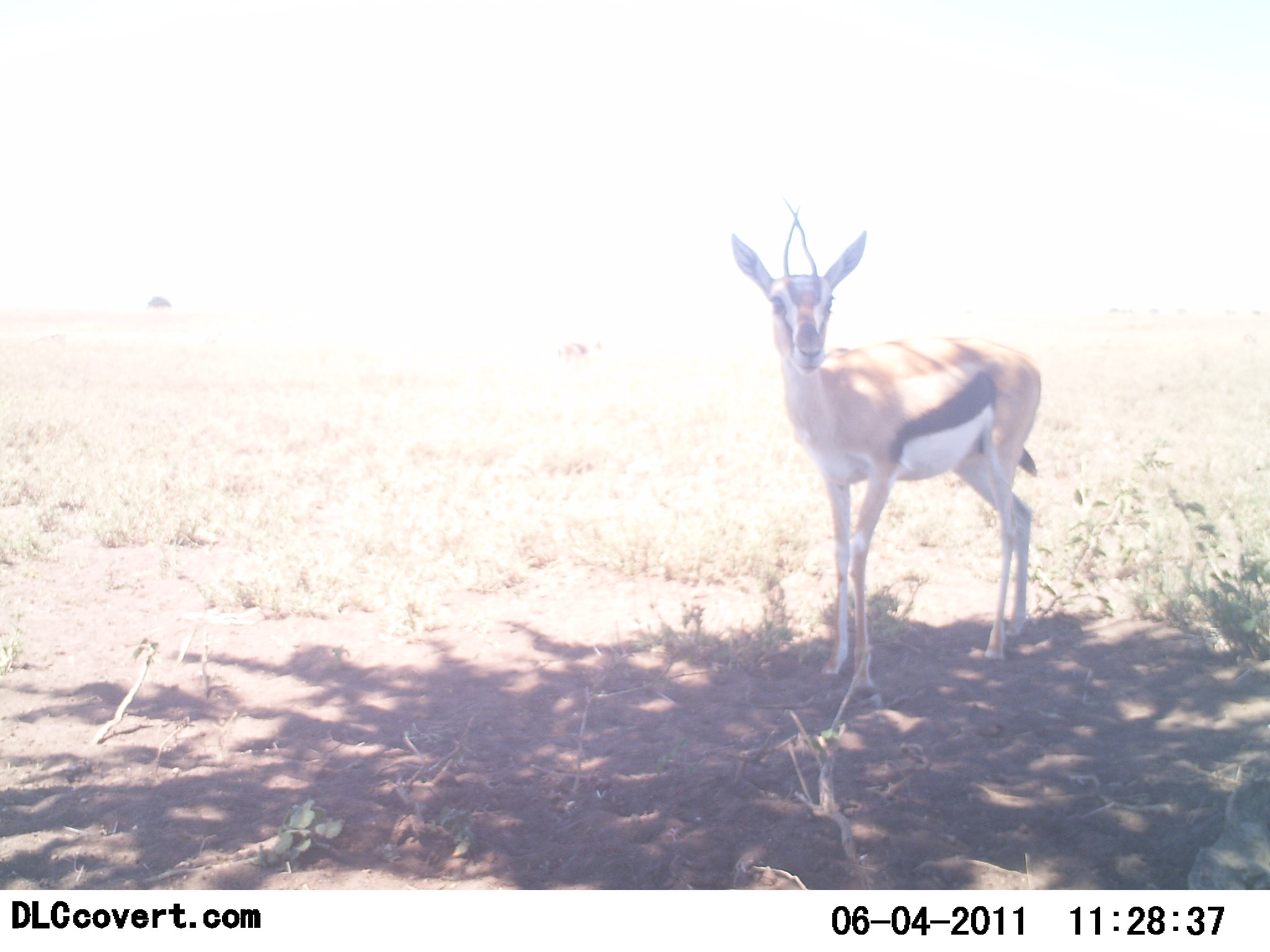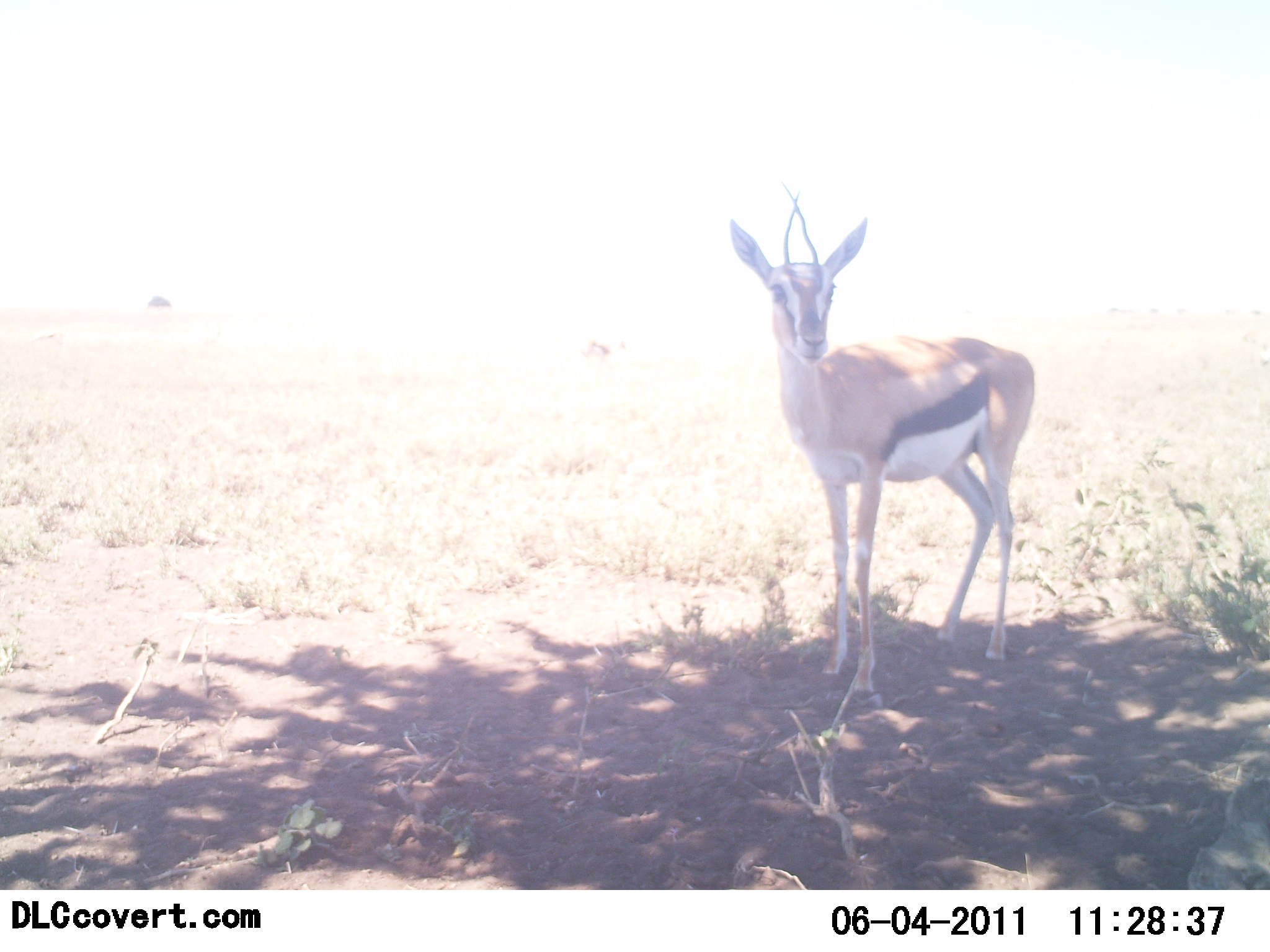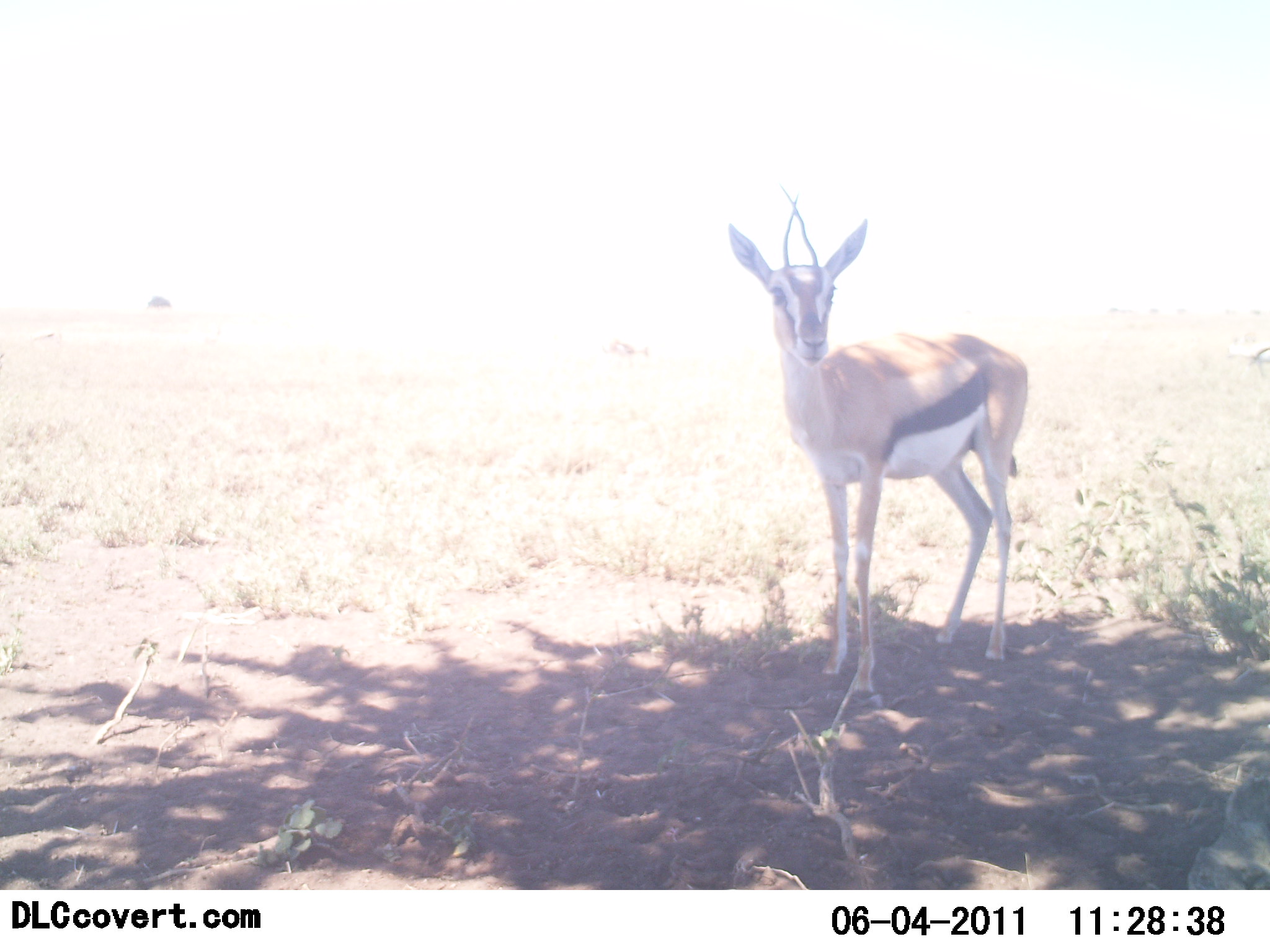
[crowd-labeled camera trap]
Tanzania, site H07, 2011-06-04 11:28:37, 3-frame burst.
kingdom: Animalia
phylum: Chordata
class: Mammalia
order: Artiodactyla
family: Bovidae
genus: Eudorcas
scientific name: Eudorcas thomsonii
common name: thomson's gazelle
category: gazellethomsons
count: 1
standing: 100%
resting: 0%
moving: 10%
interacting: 0%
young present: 0%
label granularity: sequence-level